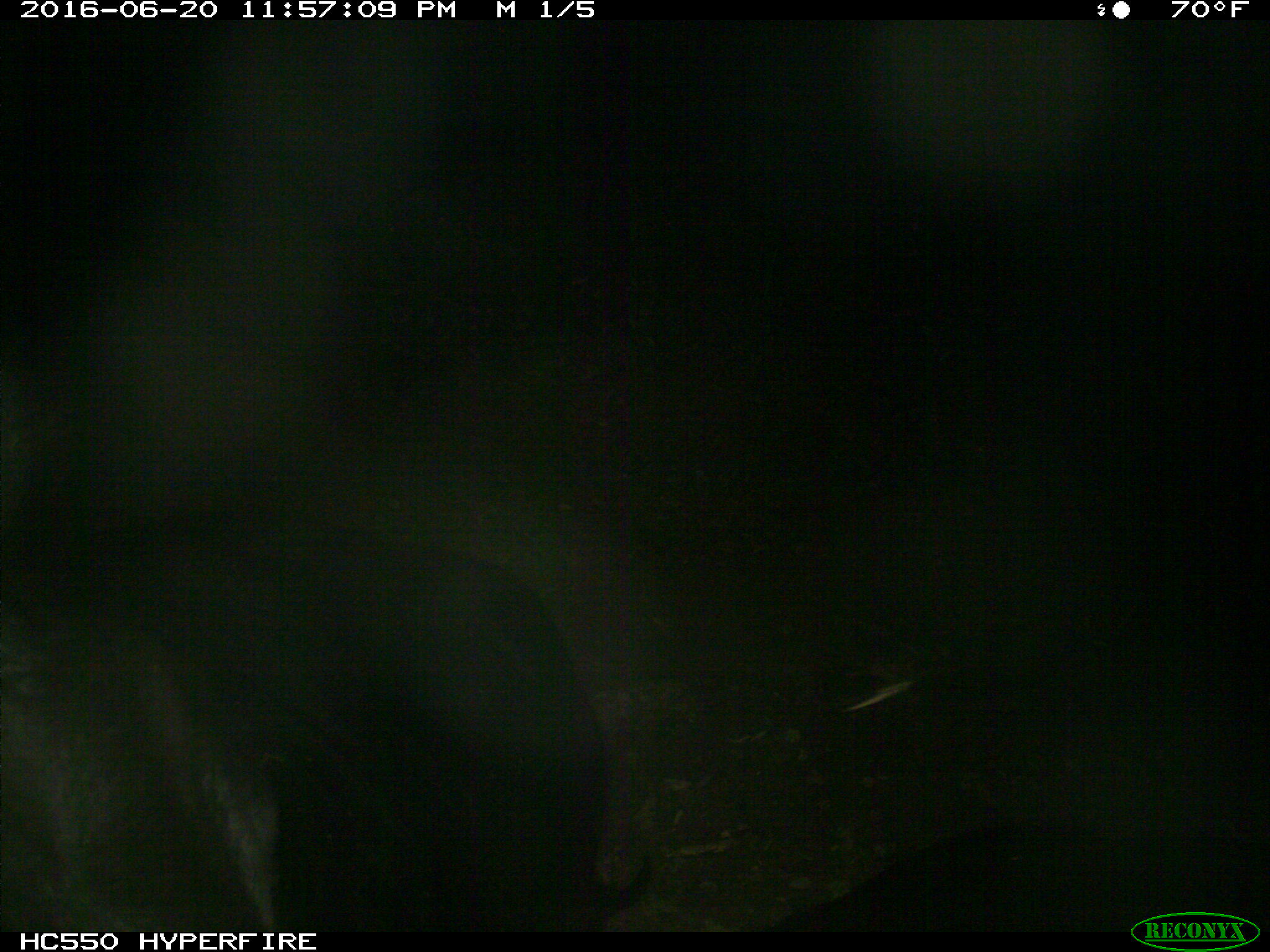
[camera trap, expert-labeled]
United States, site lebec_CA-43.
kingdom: Animalia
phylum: Chordata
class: Mammalia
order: Artiodactyla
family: Bovidae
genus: Bos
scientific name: Bos taurus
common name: domestic cow